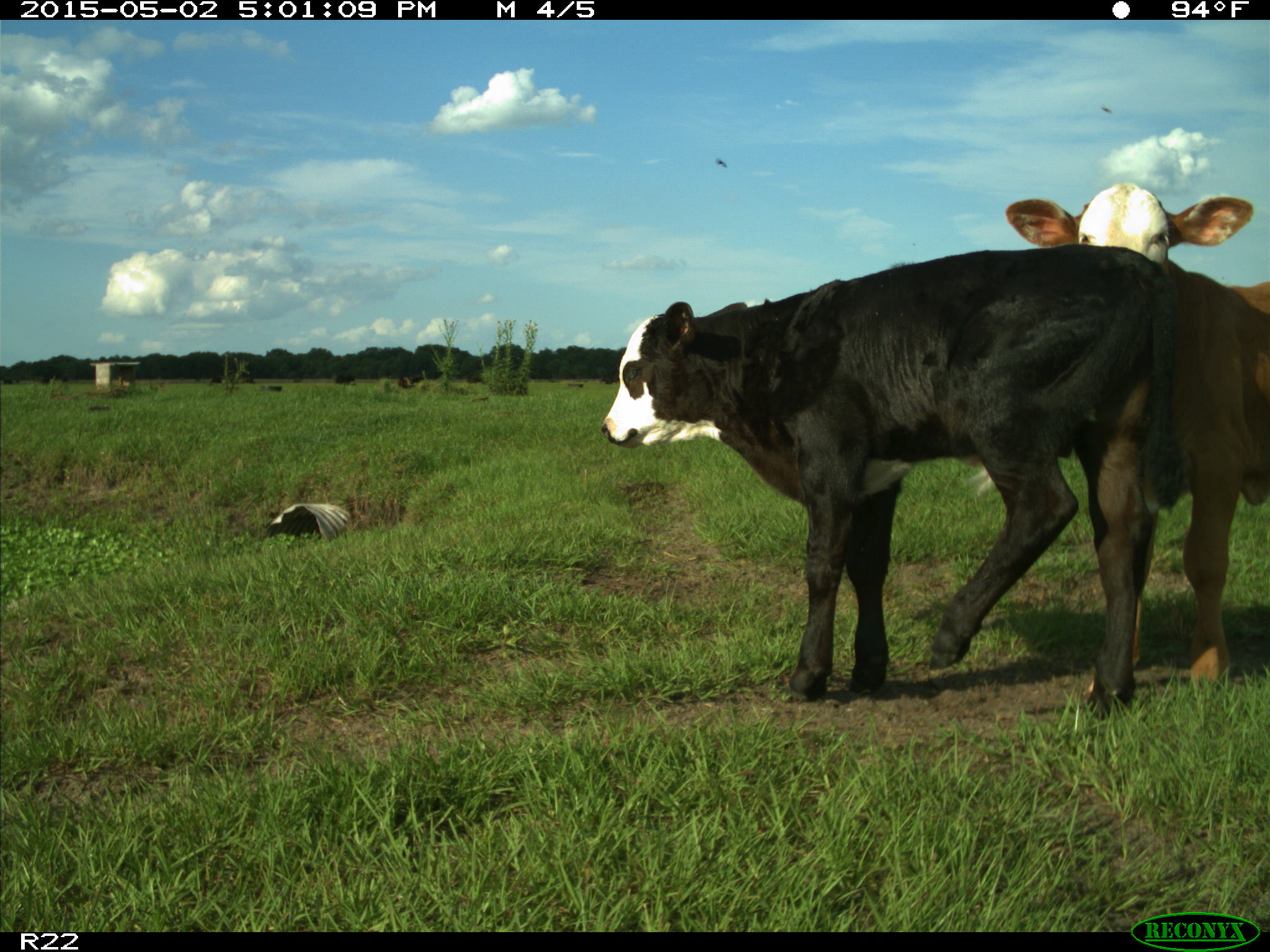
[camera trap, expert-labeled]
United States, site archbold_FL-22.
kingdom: Animalia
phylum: Chordata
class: Mammalia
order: Artiodactyla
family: Bovidae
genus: Bos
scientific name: Bos taurus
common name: domestic cow